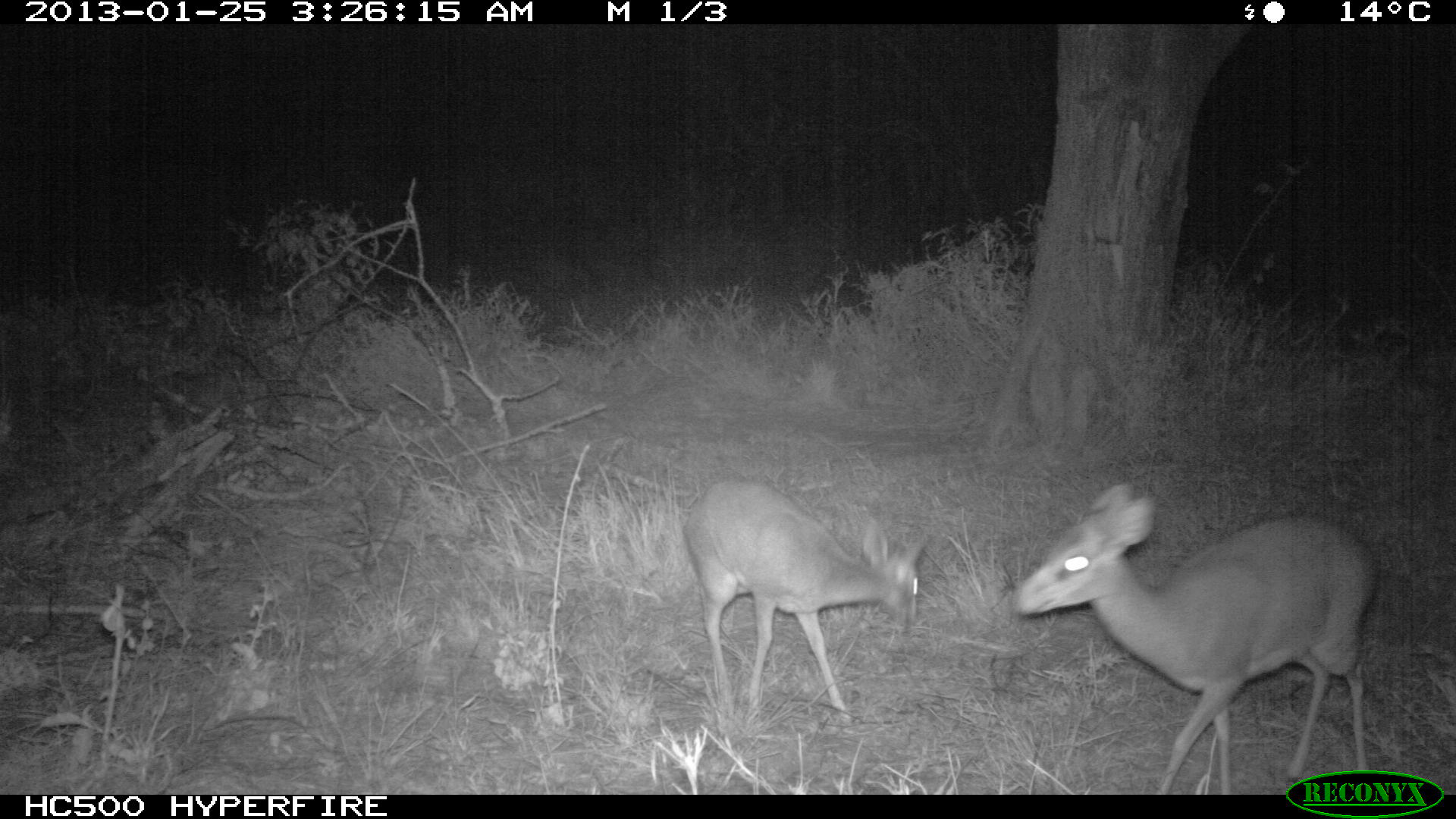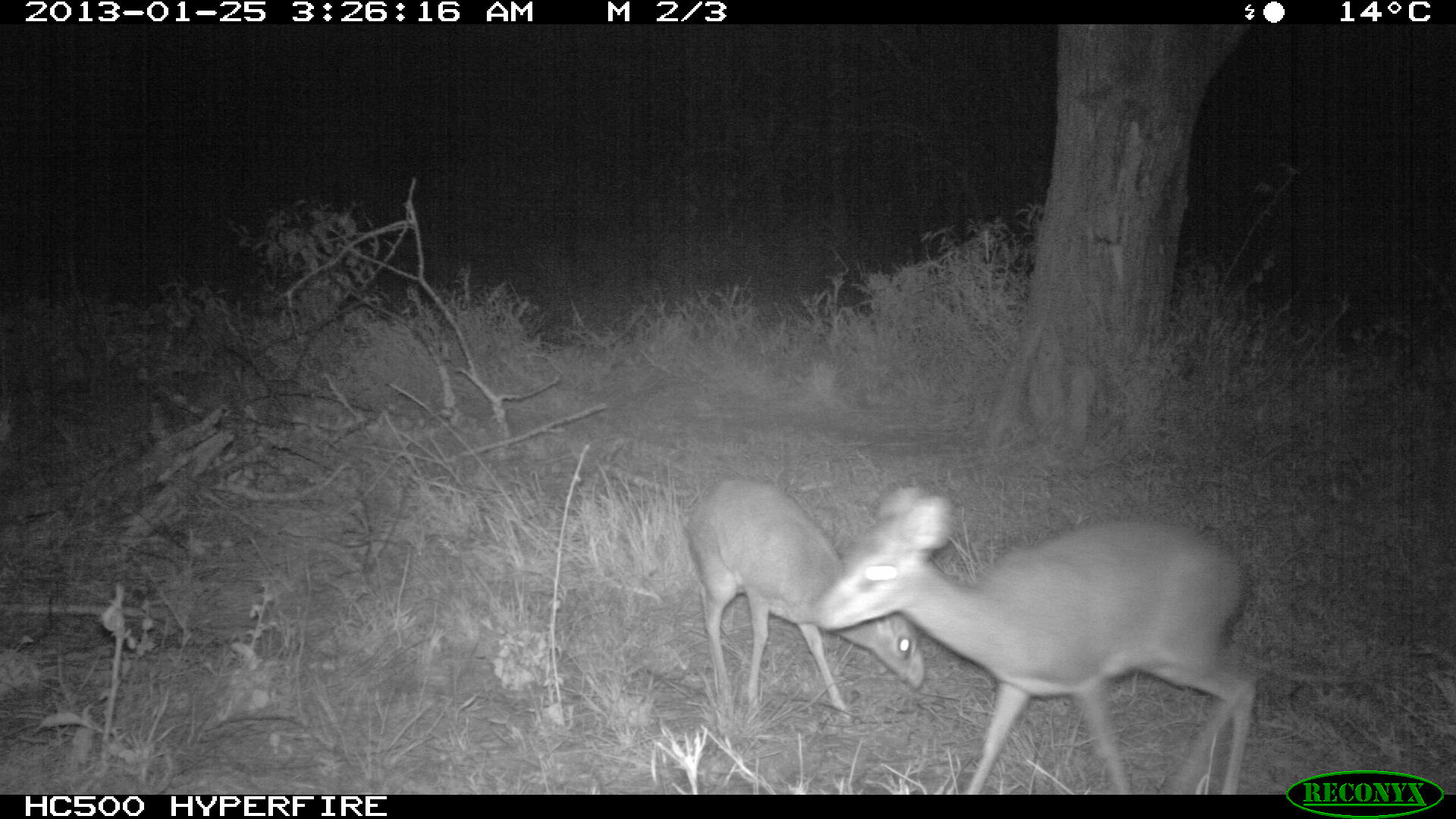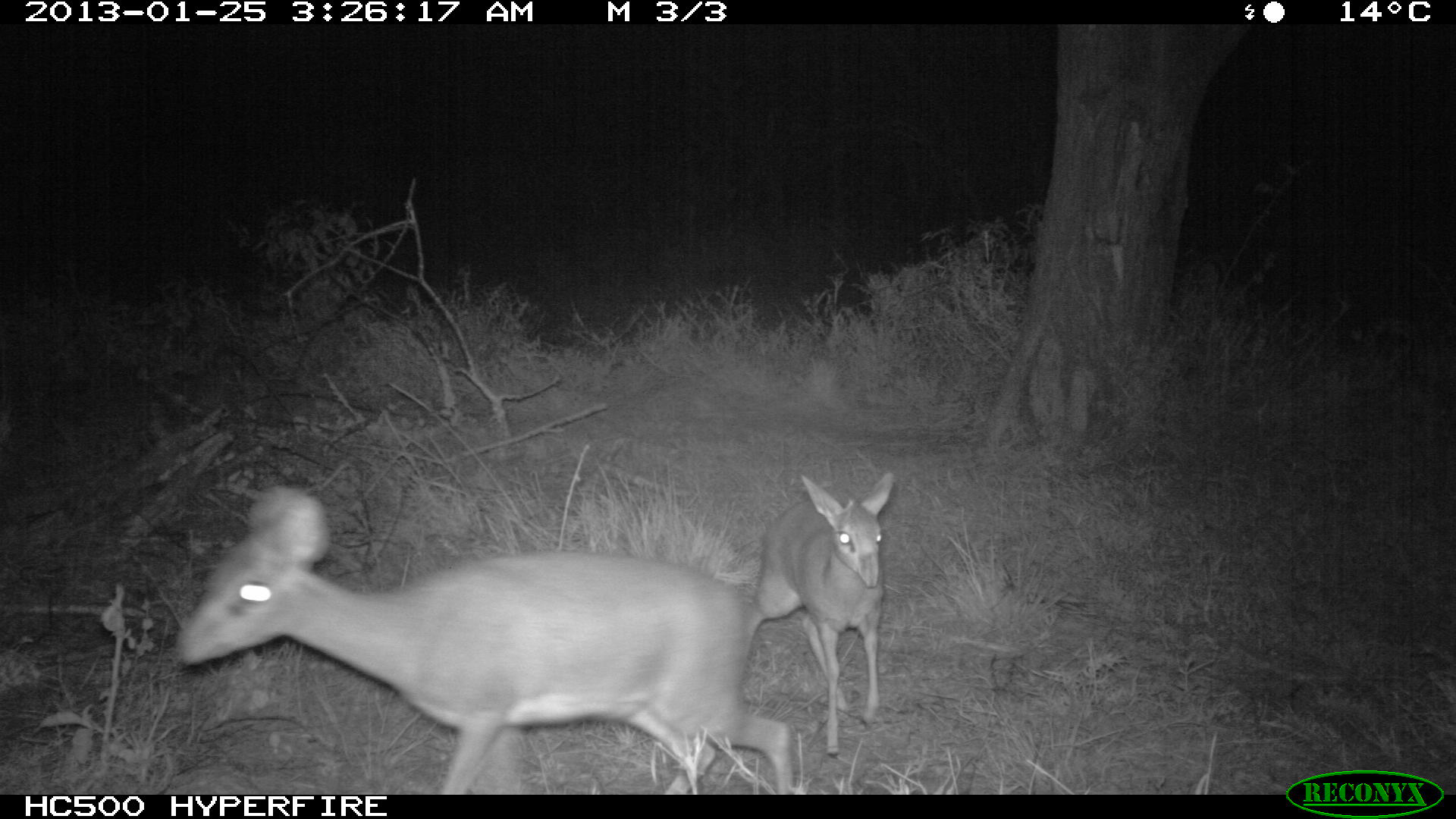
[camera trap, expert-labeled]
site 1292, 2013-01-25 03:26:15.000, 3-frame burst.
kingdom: Animalia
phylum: Chordata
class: Mammalia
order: Artiodactyla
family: Bovidae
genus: Madoqua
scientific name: Madoqua guentheri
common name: günther's dik-dik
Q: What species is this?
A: Madoqua guentheri (günther's dik-dik).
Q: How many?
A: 2.